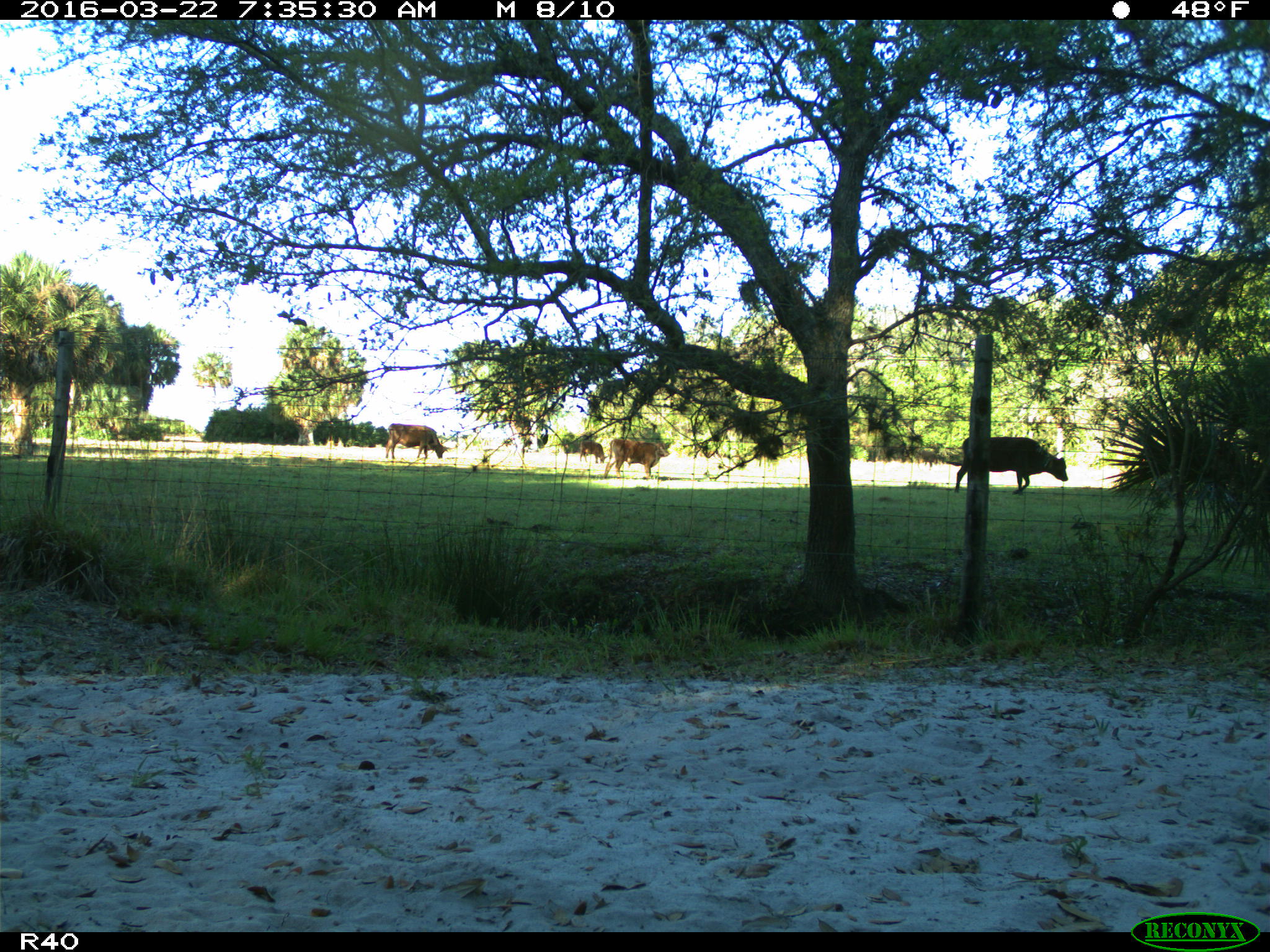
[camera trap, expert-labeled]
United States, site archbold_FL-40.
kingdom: Animalia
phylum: Chordata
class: Mammalia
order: Artiodactyla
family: Bovidae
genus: Bos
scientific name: Bos taurus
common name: domestic cow